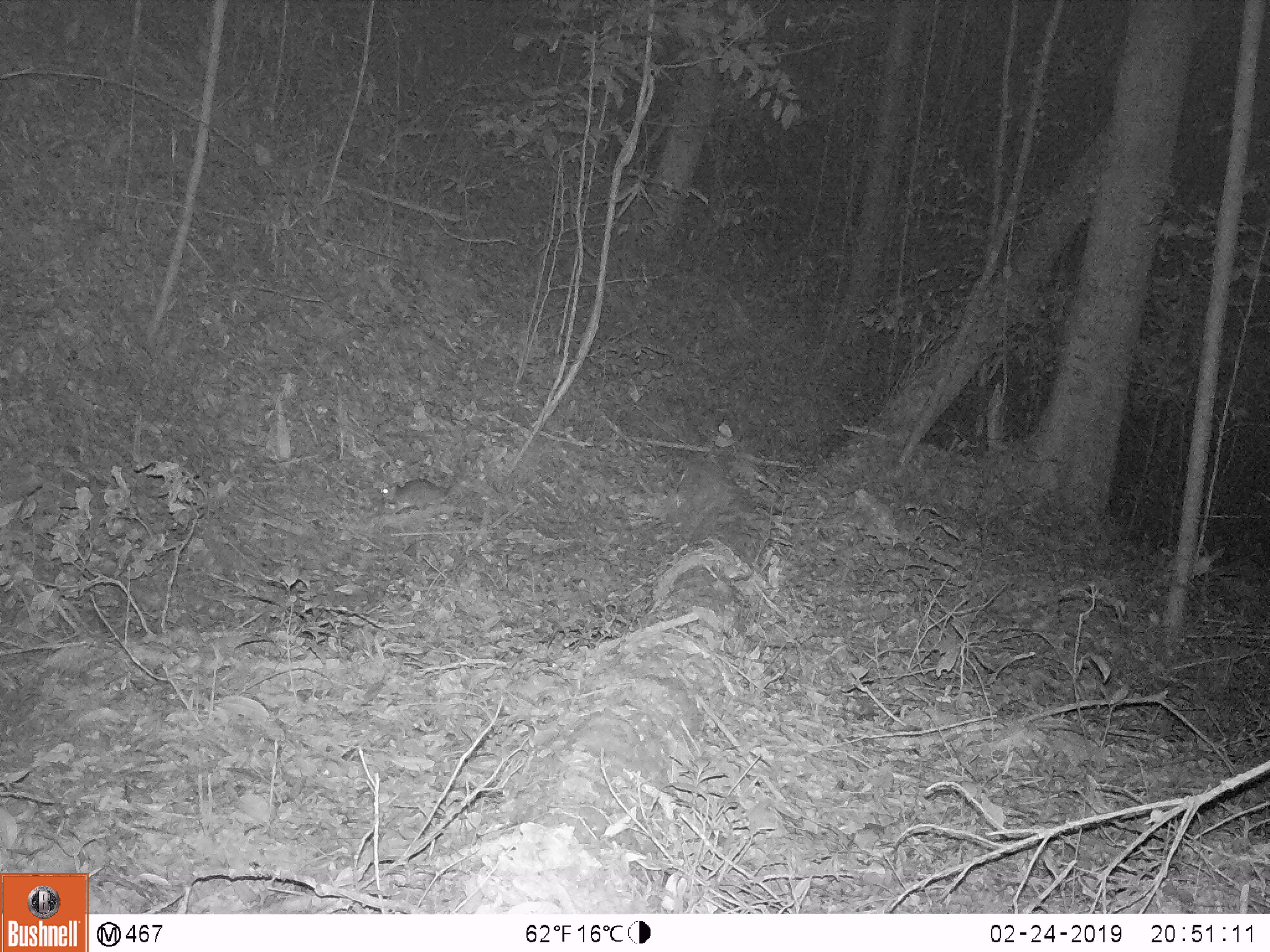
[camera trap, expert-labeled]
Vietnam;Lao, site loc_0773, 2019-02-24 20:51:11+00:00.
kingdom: Animalia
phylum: Chordata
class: Mammalia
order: Carnivora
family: Mustelidae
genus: Melogale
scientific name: Melogale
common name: ferret badger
Ferret badger (Melogale). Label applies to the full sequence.